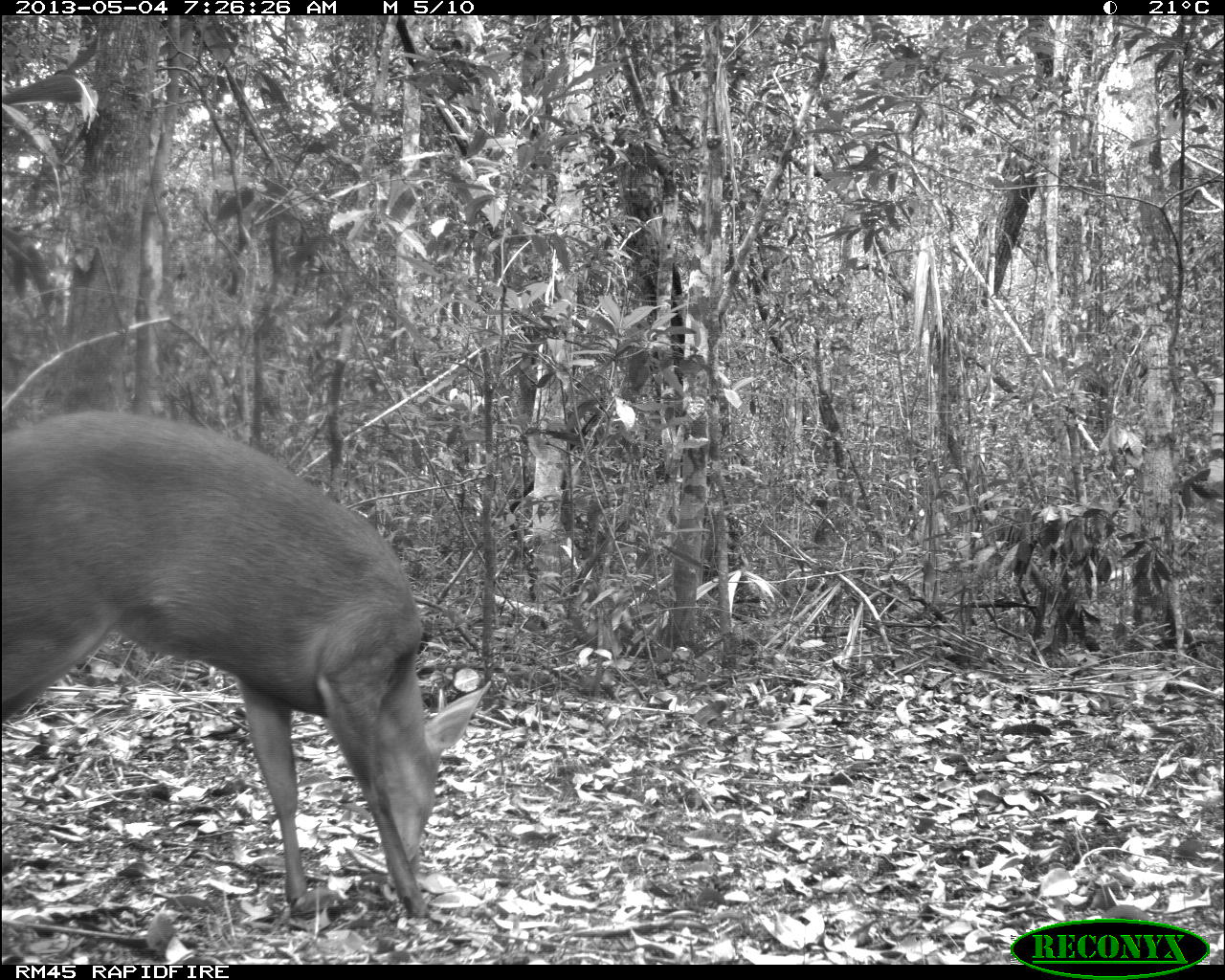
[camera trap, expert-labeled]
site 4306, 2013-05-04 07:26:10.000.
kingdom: Animalia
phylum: Chordata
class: Mammalia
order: Artiodactyla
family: Cervidae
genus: Mazama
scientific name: Mazama temama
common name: central american red brocket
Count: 1.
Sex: male.